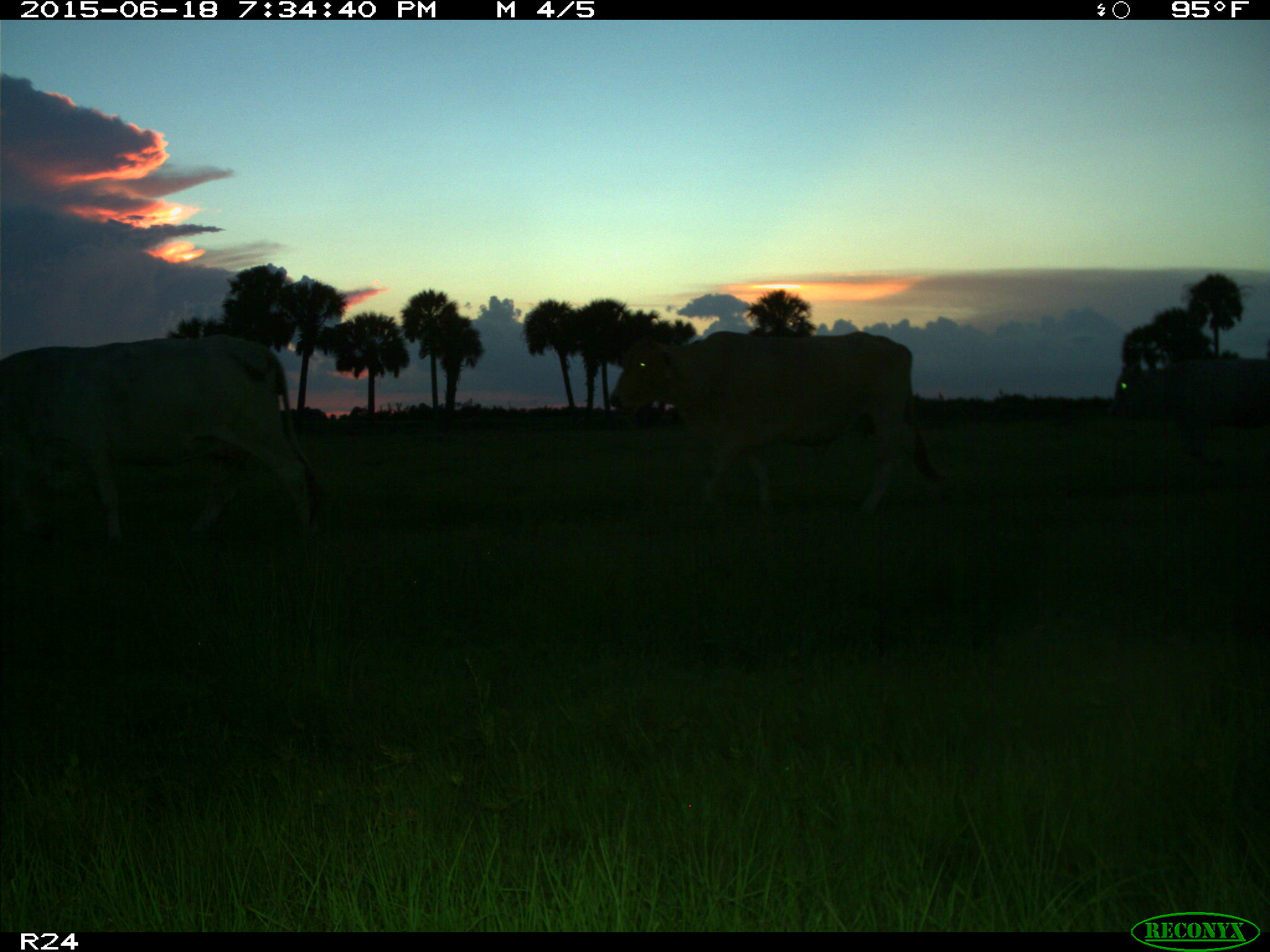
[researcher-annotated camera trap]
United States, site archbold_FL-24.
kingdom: Animalia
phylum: Chordata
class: Mammalia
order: Artiodactyla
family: Bovidae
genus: Bos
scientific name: Bos taurus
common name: domestic cow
Bos taurus (domestic cow).